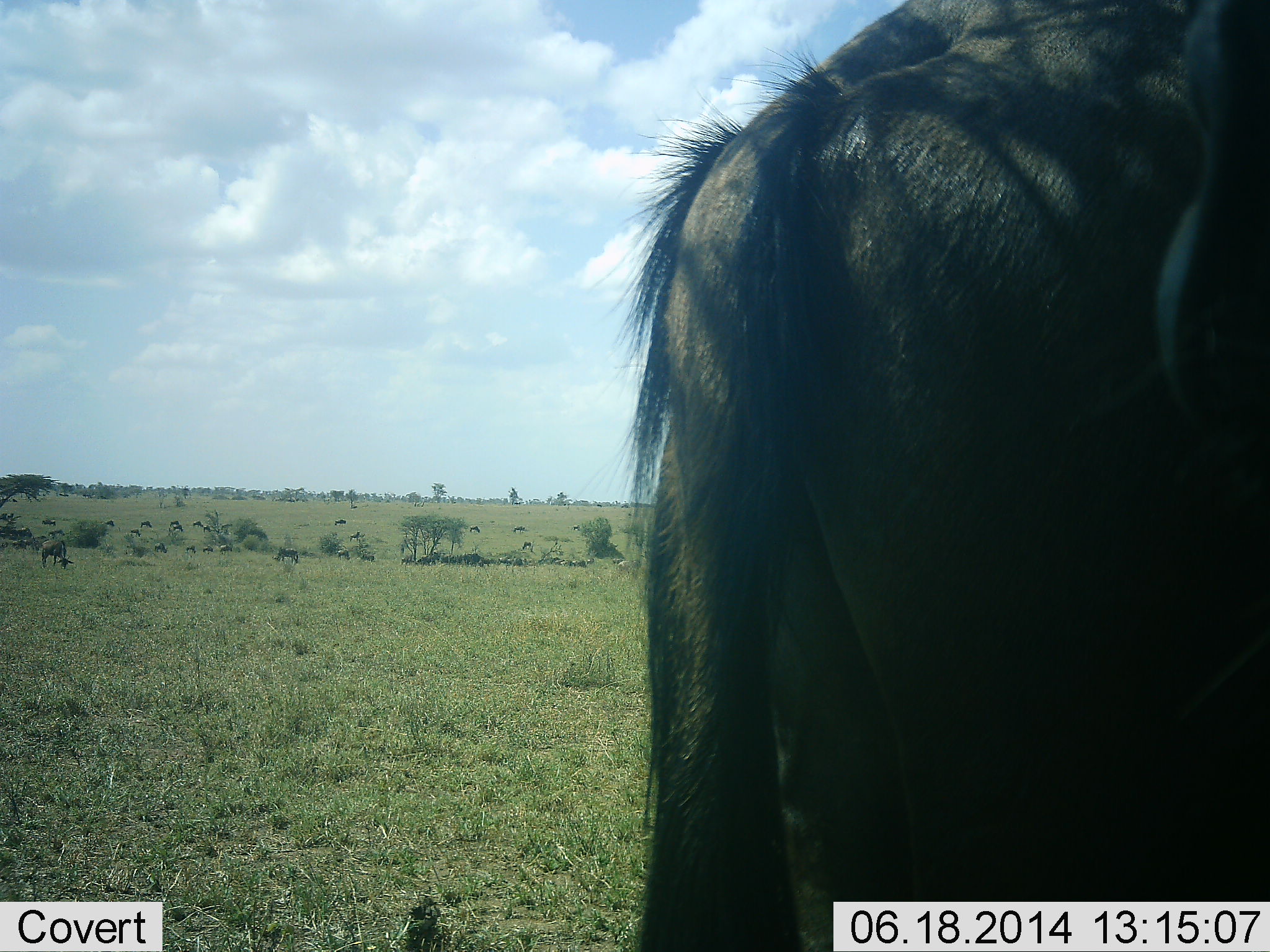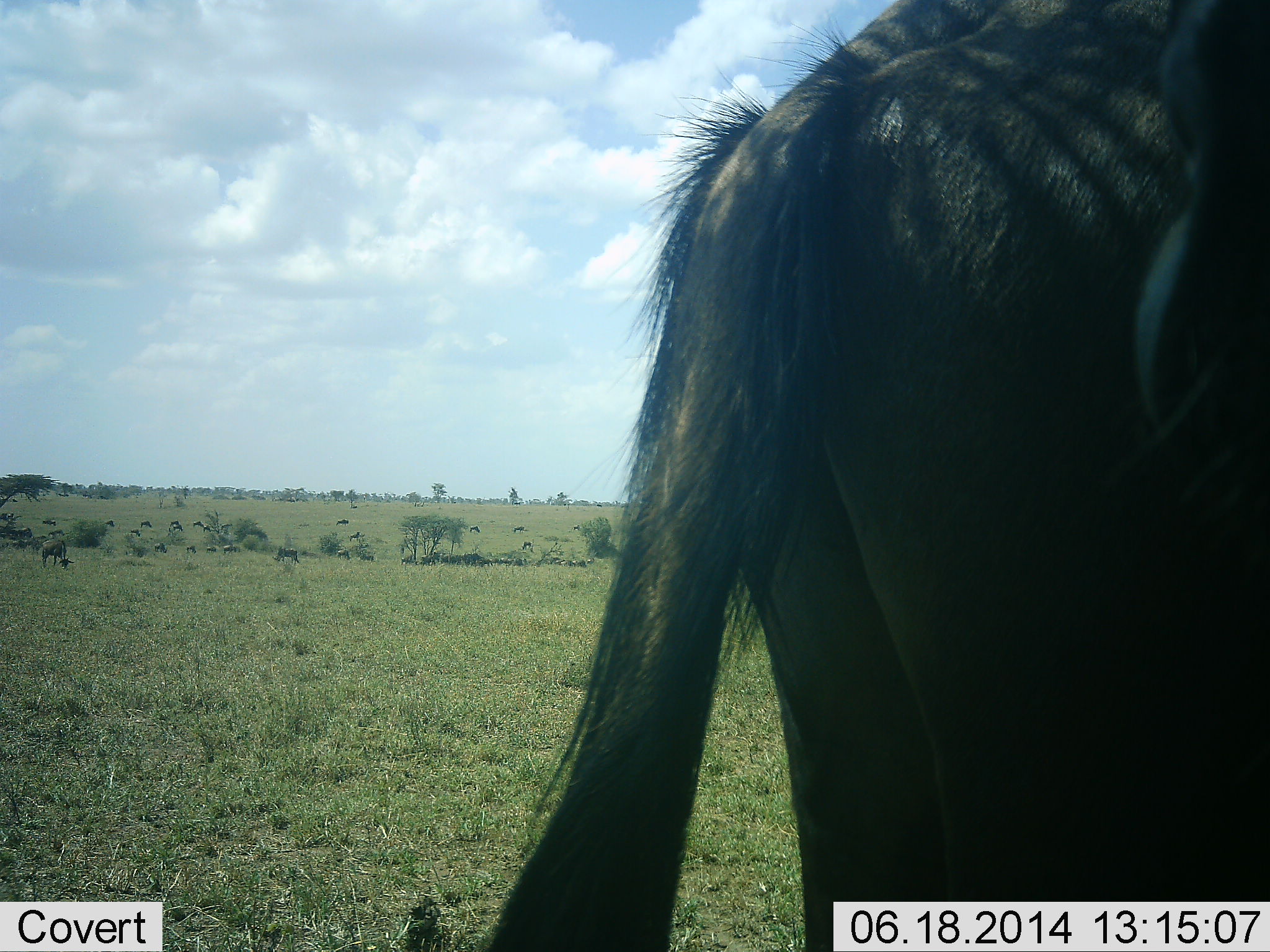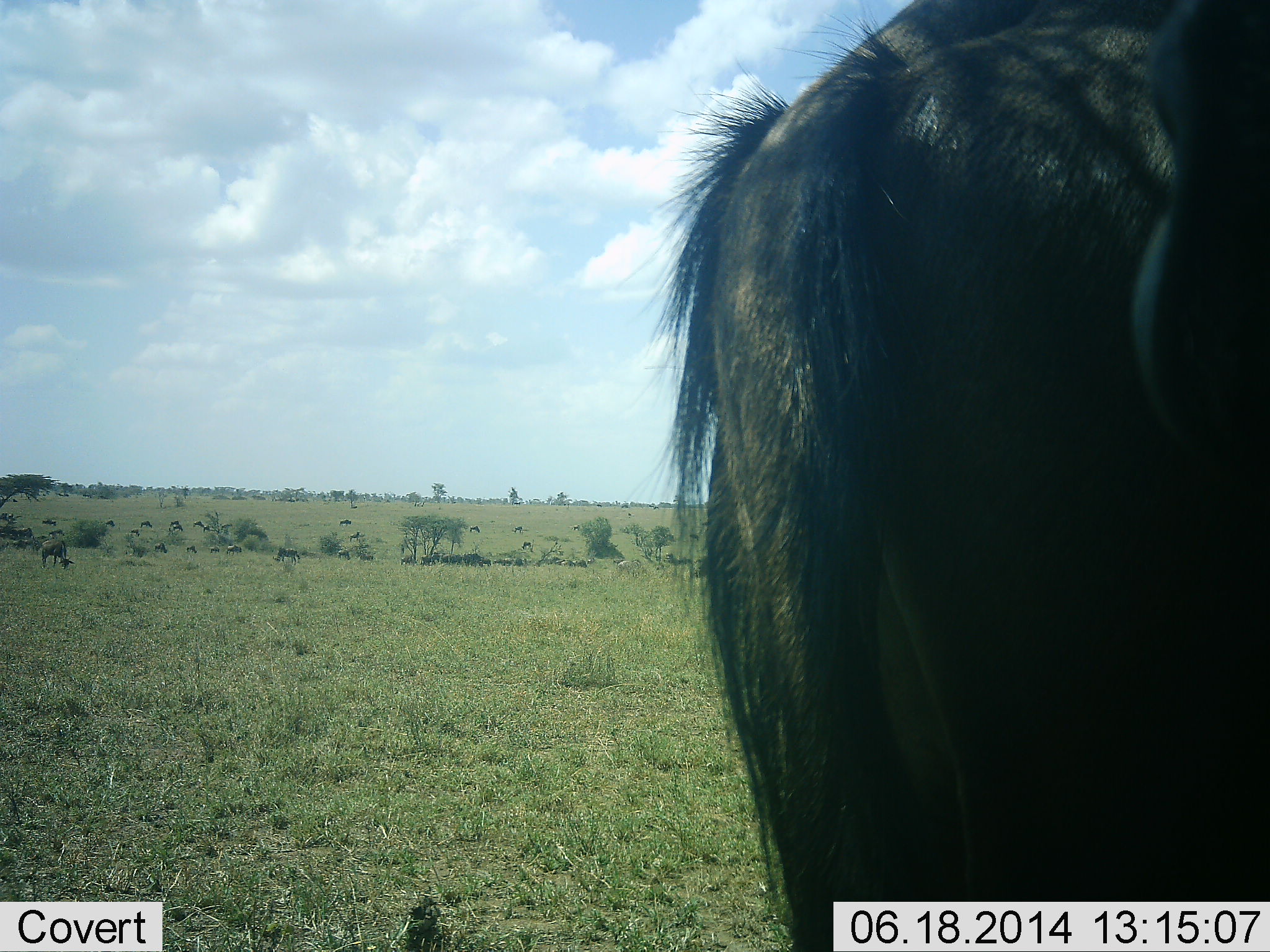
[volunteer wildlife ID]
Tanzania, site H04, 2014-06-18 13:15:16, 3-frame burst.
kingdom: Animalia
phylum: Chordata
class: Mammalia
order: Artiodactyla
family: Bovidae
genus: Connochaetes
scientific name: Connochaetes taurinus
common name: blue wildebeest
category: wildebeest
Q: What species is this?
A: Wildebeest (blue wildebeest) (Connochaetes taurinus).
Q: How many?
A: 11-50.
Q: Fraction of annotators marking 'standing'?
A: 82%.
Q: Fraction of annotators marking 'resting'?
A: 0%.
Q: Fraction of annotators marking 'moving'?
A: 9%.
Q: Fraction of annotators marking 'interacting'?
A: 0%.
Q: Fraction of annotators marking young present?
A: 0%.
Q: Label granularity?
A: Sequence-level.